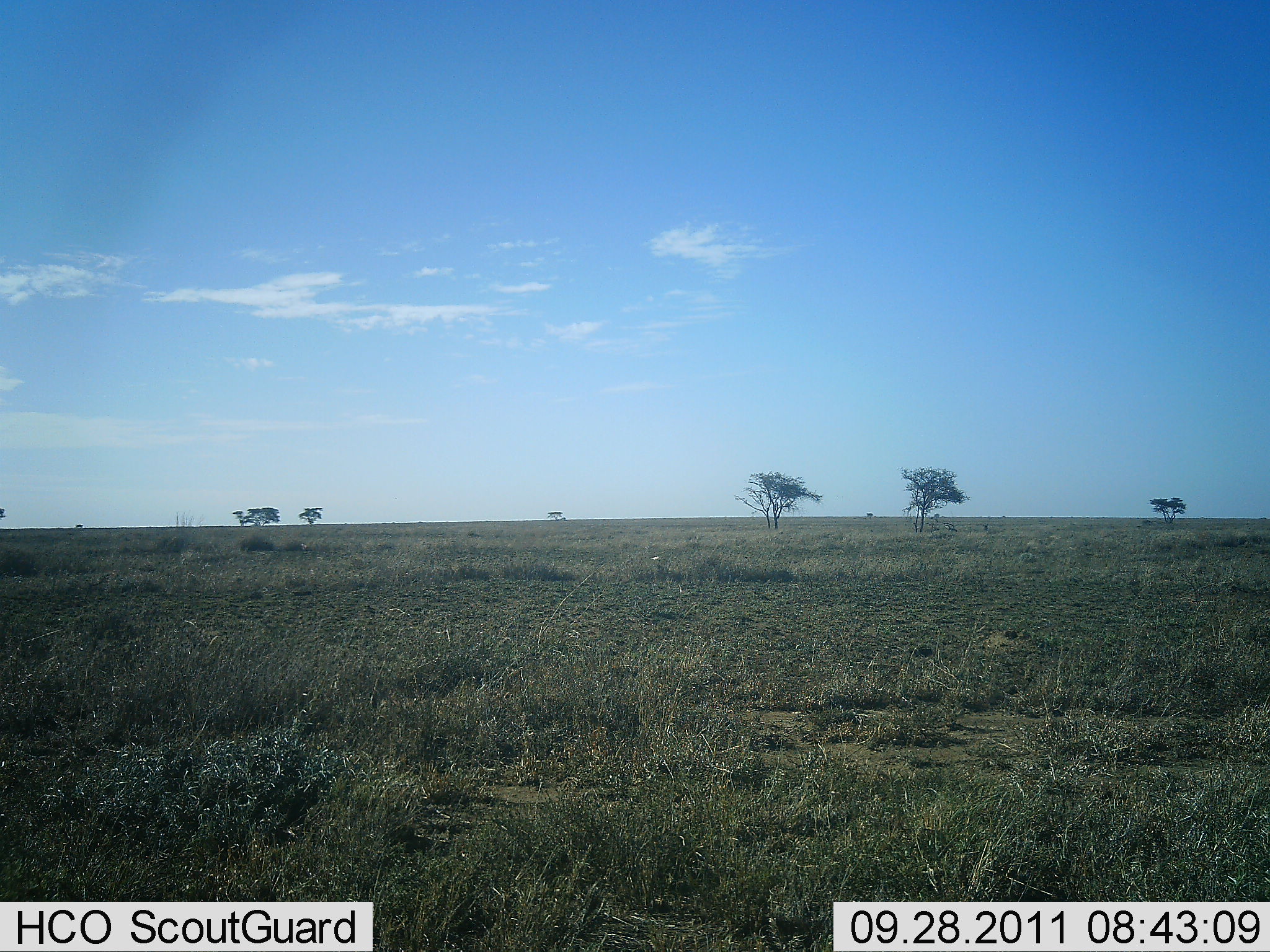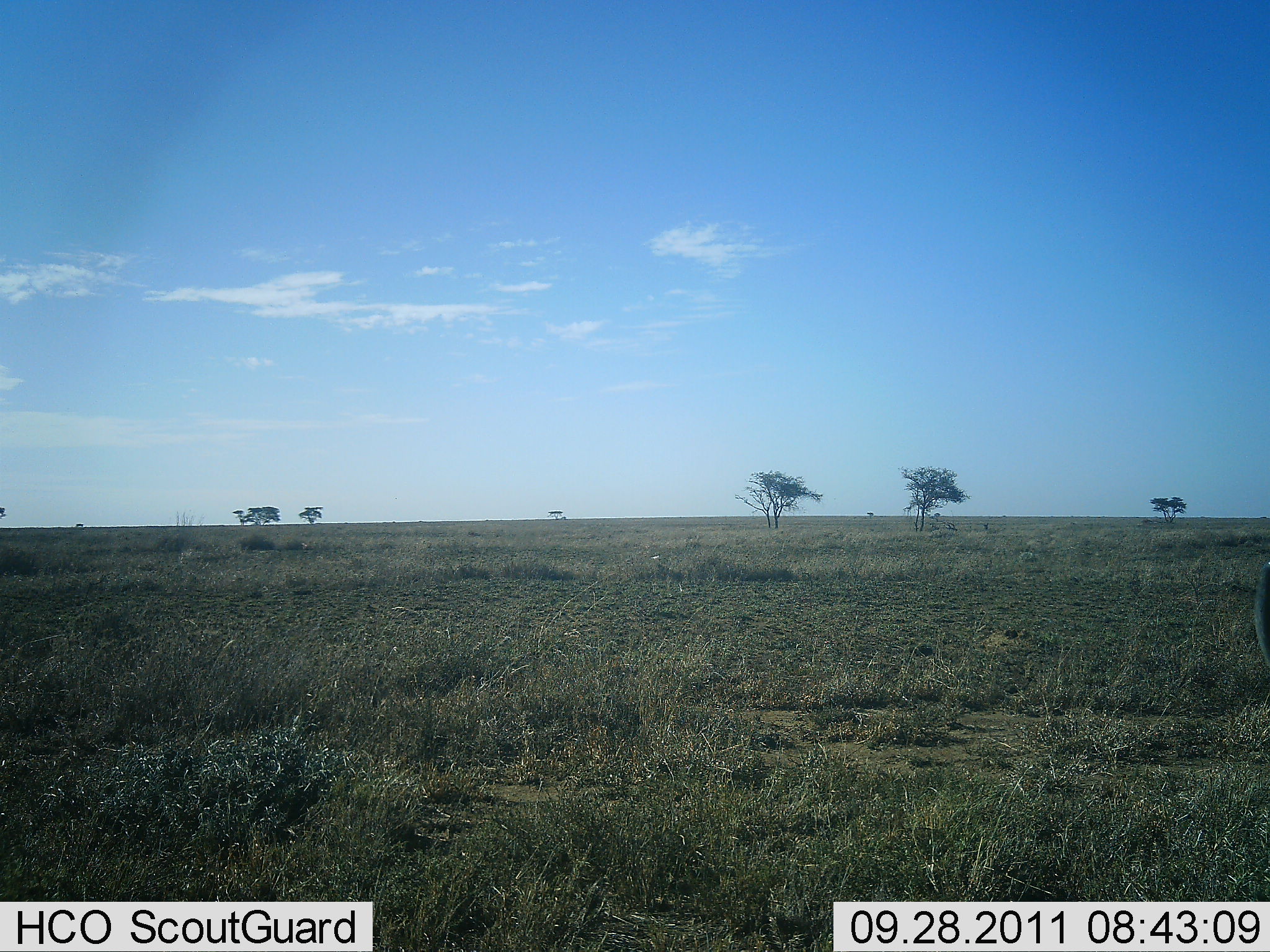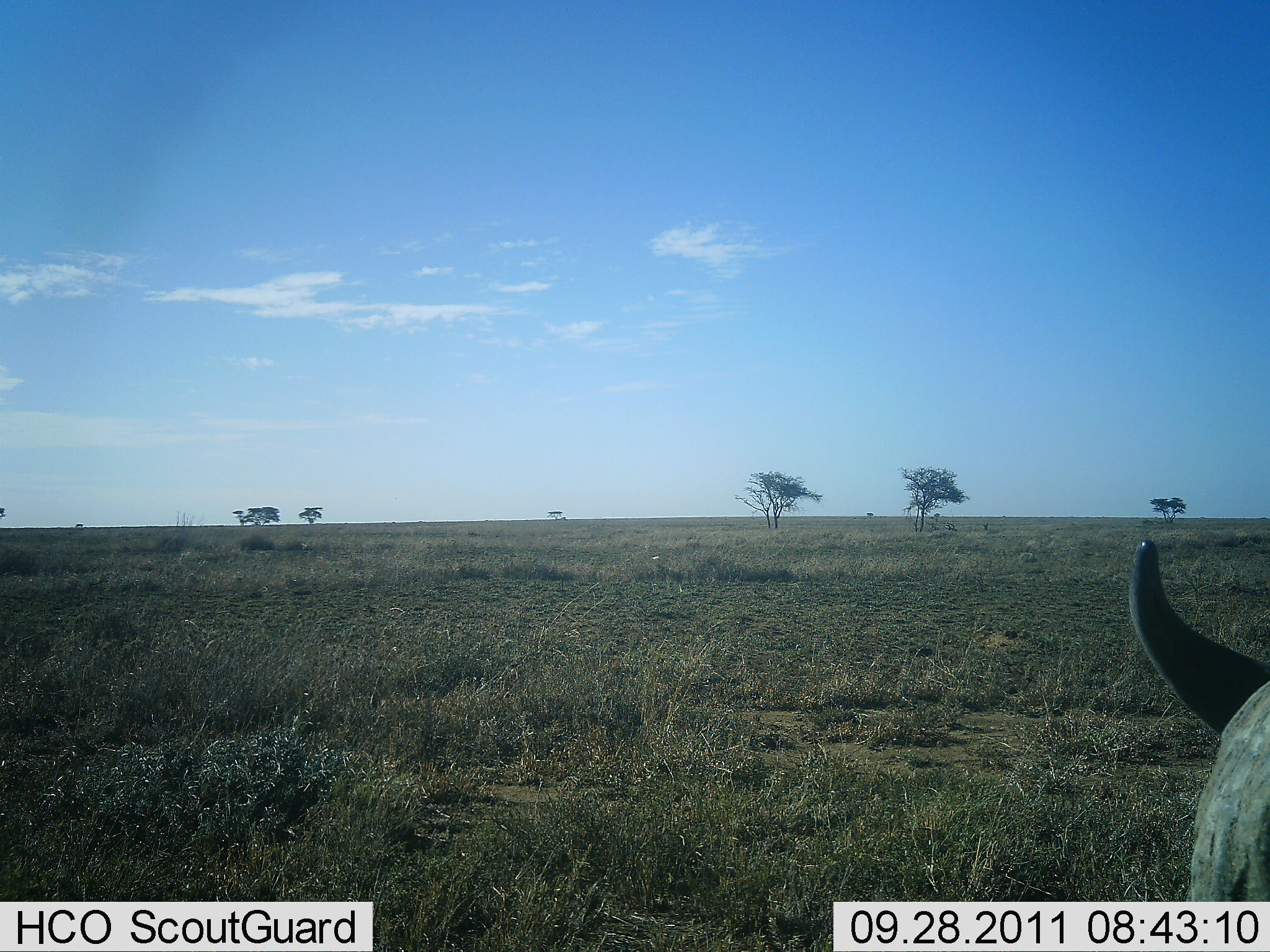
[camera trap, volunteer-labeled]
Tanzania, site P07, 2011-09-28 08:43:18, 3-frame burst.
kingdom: Animalia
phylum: Chordata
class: Mammalia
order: Artiodactyla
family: Bovidae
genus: Syncerus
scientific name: Syncerus caffer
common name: cape buffalo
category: buffalo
Buffalo (cape buffalo) (Syncerus caffer), count 1. Behavior (volunteer vote fractions): standing 40%, resting 10%, moving 50%, interacting 0%. Young present (vote fraction): 0%. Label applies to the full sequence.